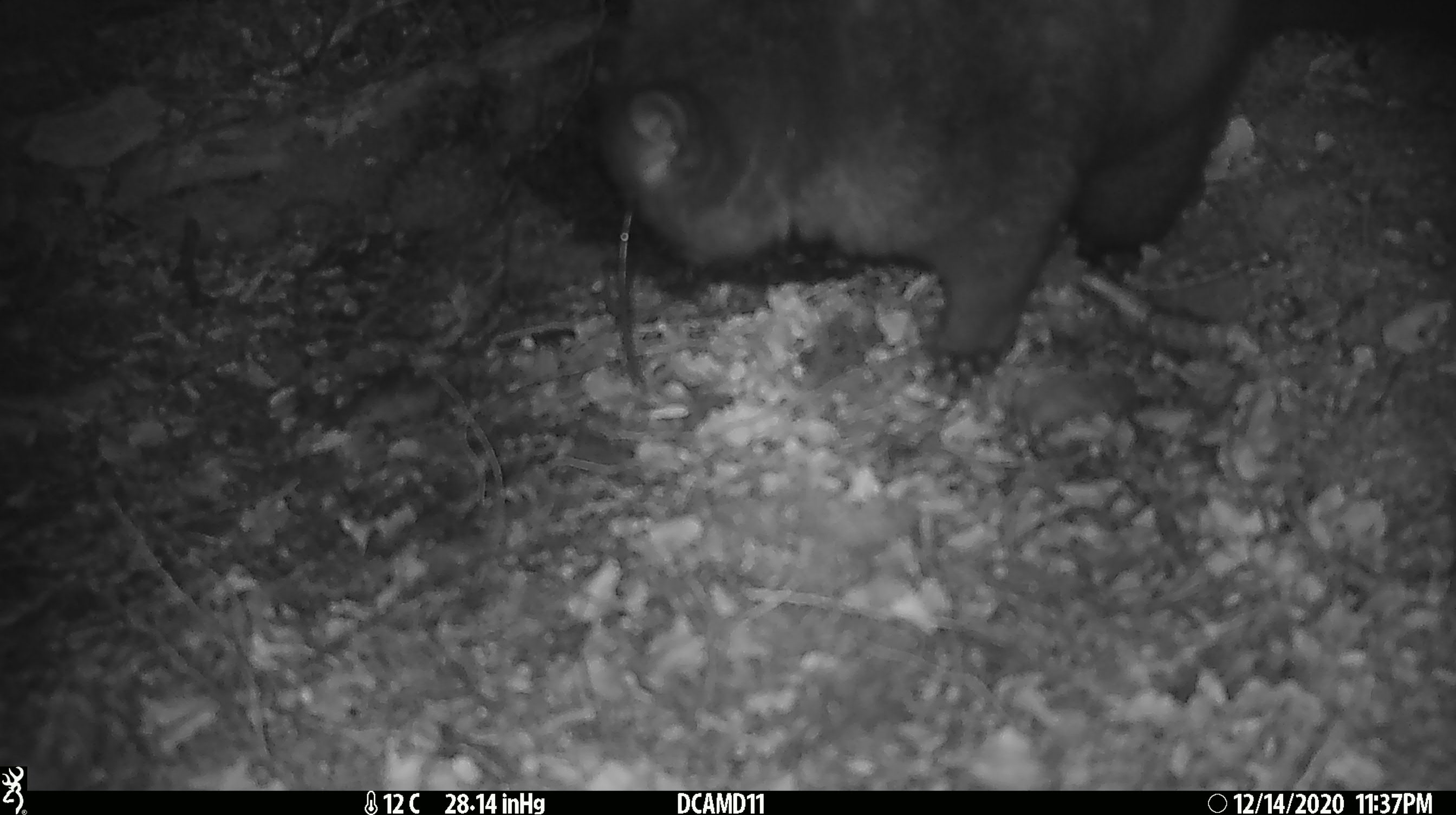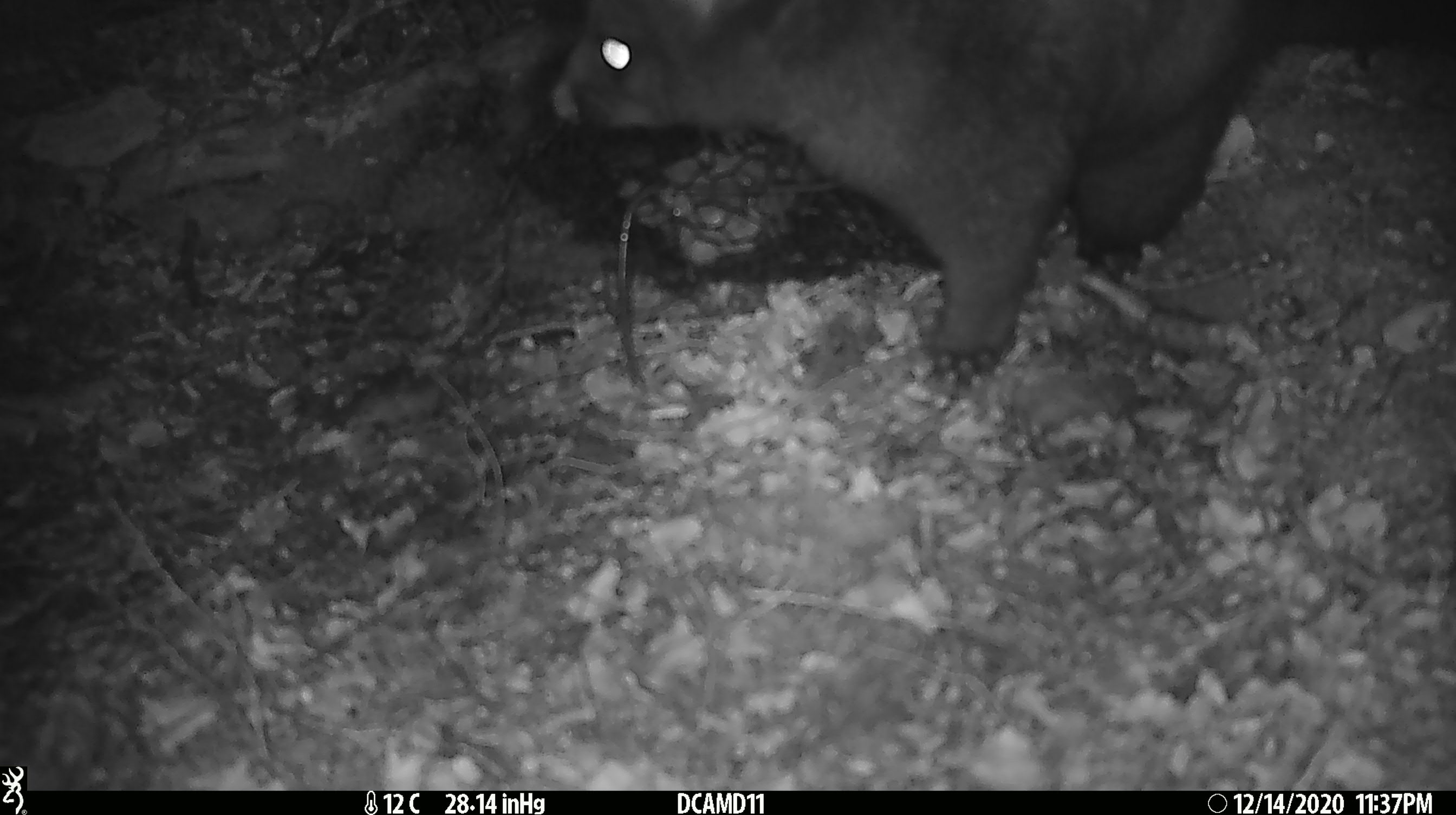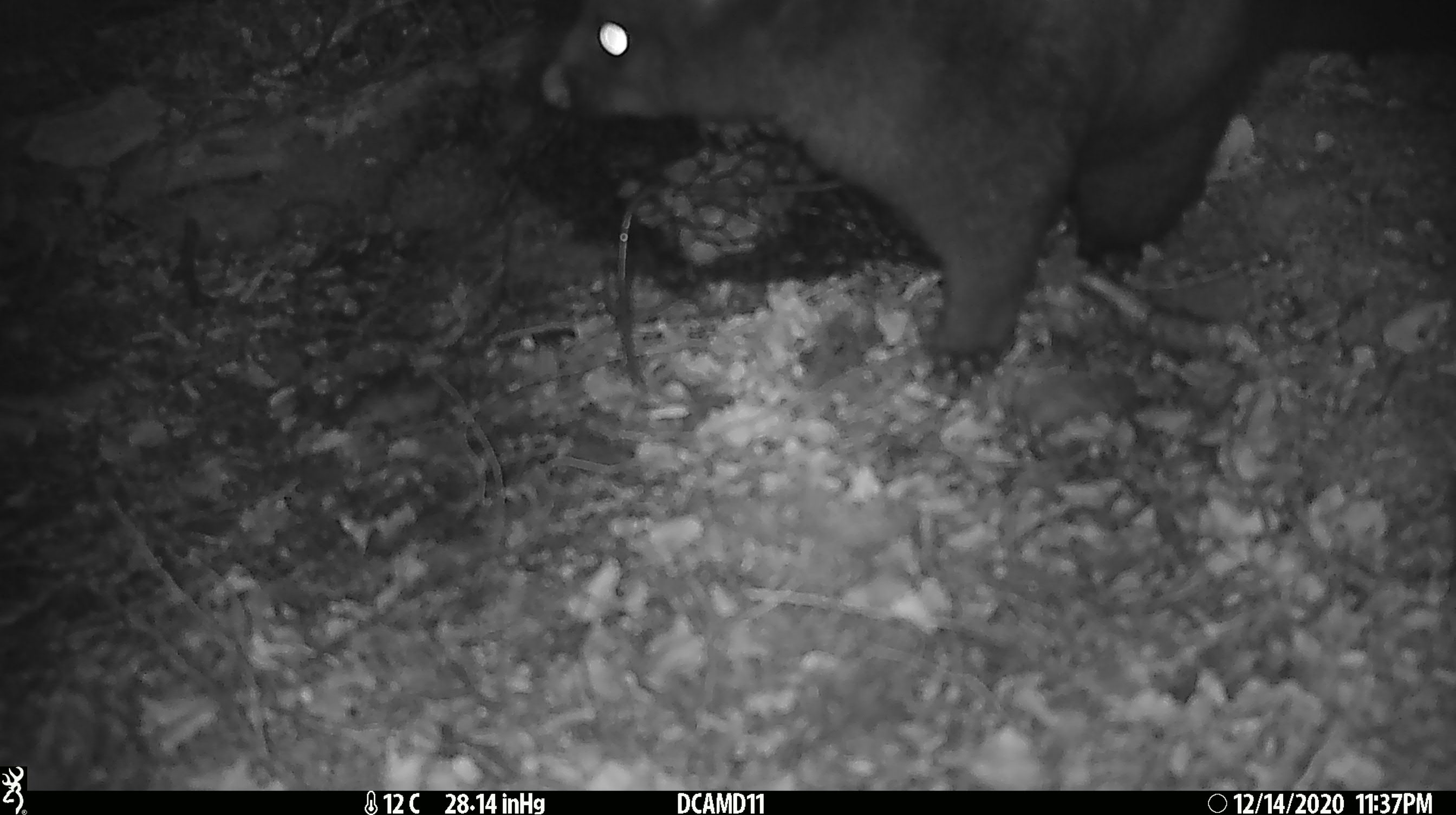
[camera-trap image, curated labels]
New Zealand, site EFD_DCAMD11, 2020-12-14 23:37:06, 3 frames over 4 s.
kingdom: Animalia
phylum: Chordata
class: Mammalia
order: Diprotodontia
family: Phalangeridae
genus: Trichosurus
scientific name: Trichosurus vulpecula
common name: common brushtail possum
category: possum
Possum (common brushtail possum) (Trichosurus vulpecula).